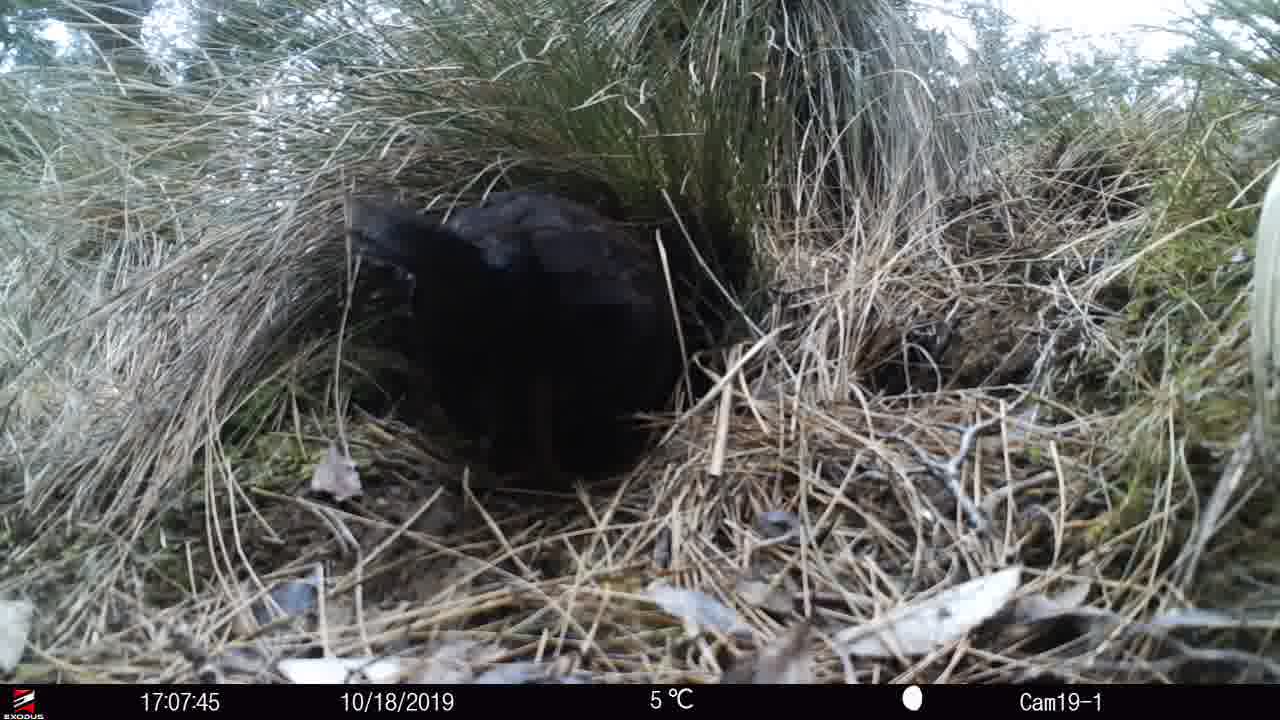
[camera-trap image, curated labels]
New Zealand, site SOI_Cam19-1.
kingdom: Animalia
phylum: Chordata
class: Aves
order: Gruiformes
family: Rallidae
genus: Gallirallus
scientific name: Gallirallus australis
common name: weka